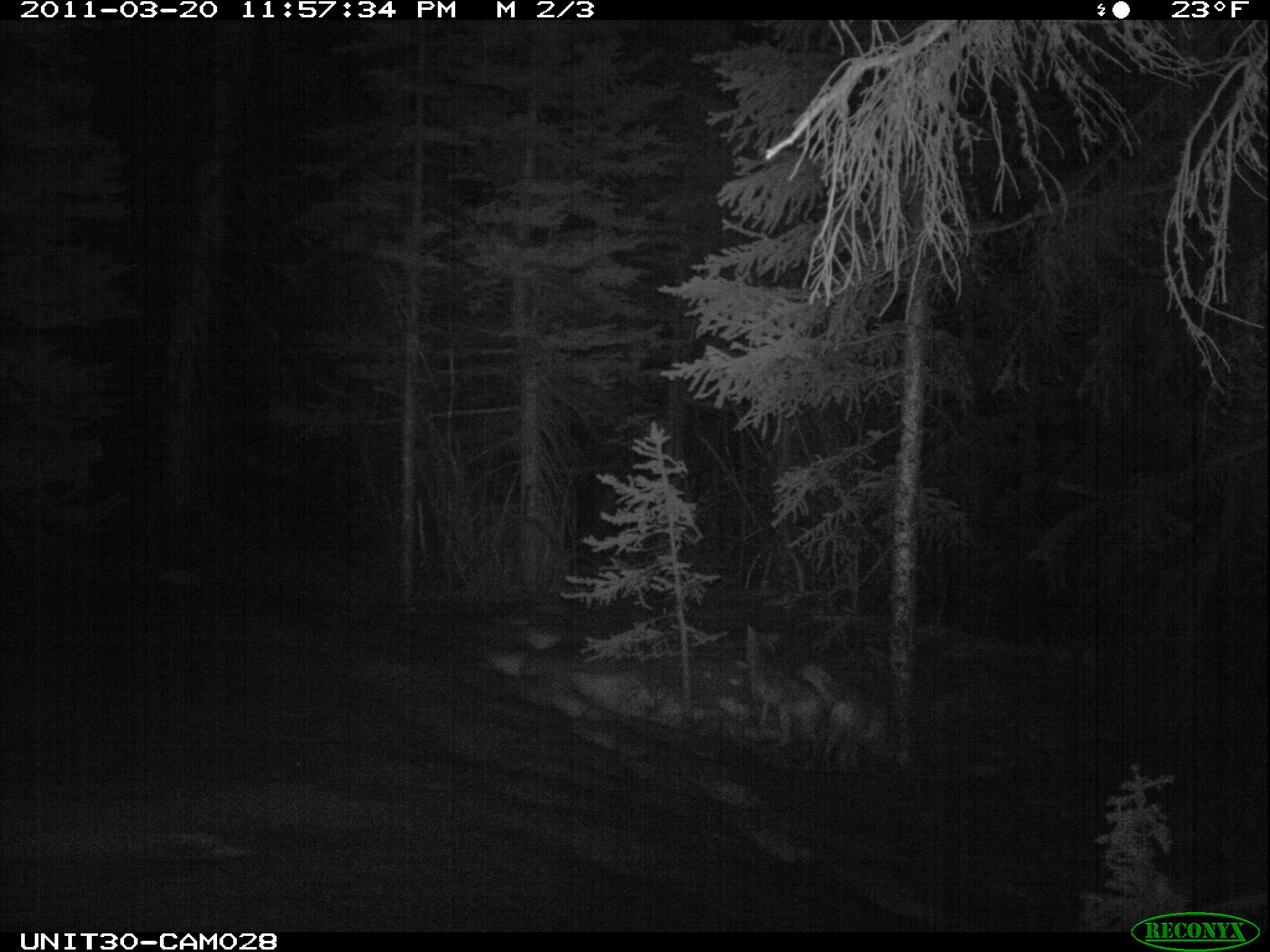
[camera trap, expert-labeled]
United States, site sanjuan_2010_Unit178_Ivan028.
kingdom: Animalia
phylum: Chordata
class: Mammalia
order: Carnivora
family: Canidae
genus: Canis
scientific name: Canis latrans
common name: coyote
Canis latrans (coyote).